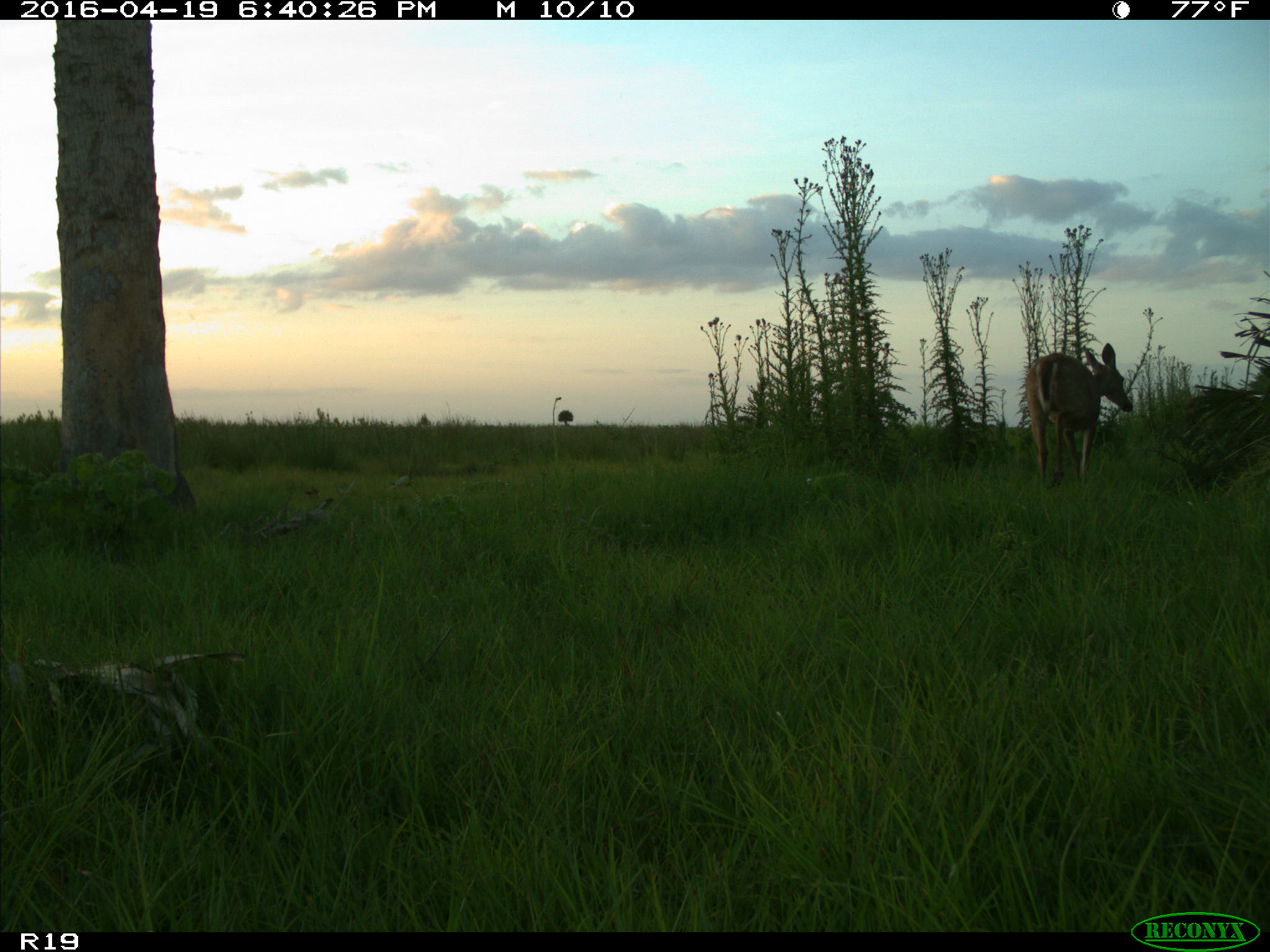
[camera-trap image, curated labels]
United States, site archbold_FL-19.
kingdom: Animalia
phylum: Chordata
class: Mammalia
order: Artiodactyla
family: Cervidae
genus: Odocoileus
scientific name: Odocoileus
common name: deer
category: unidentified deer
Unidentified deer (deer) (Odocoileus).